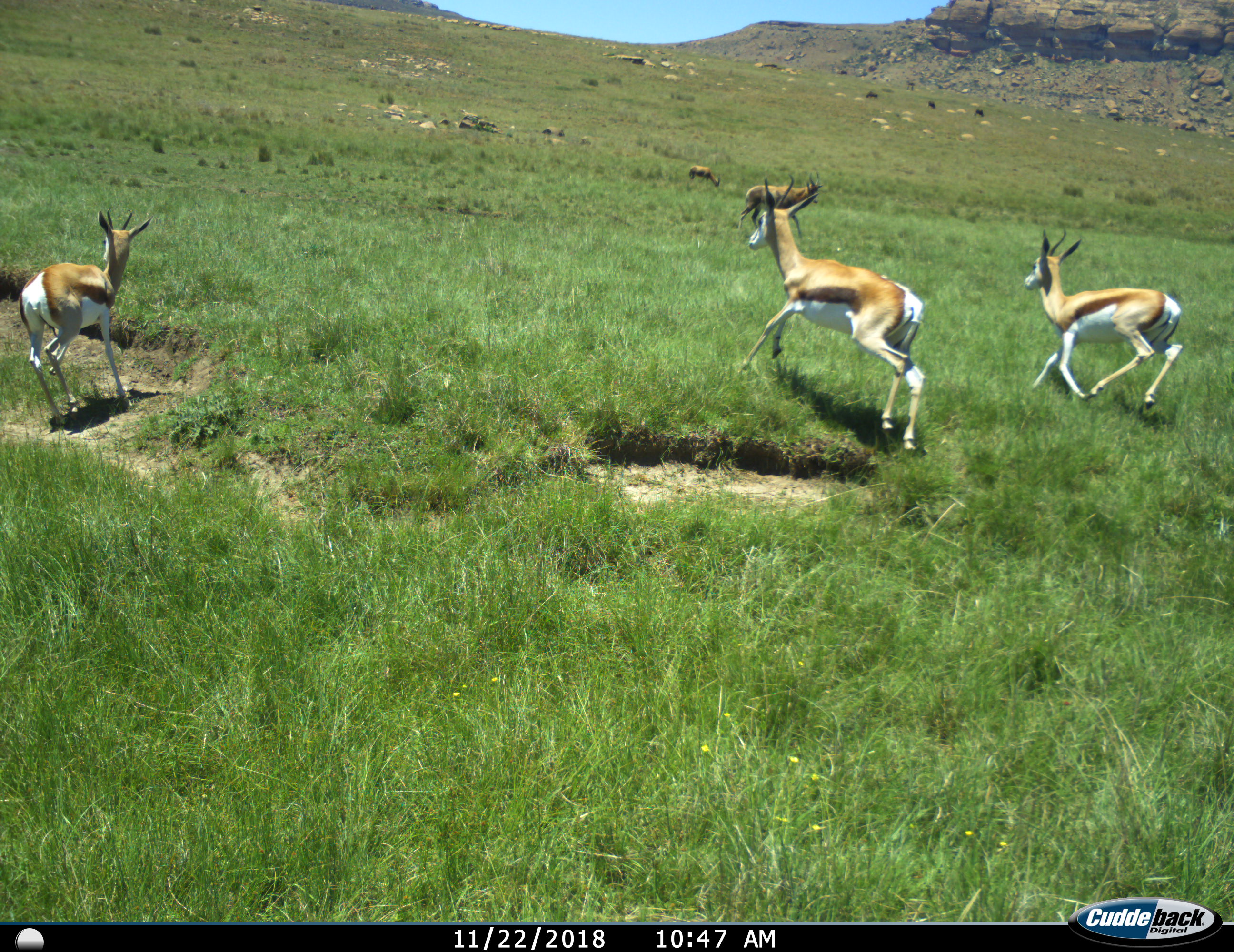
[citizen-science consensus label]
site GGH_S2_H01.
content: unidentified animal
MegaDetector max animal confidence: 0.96